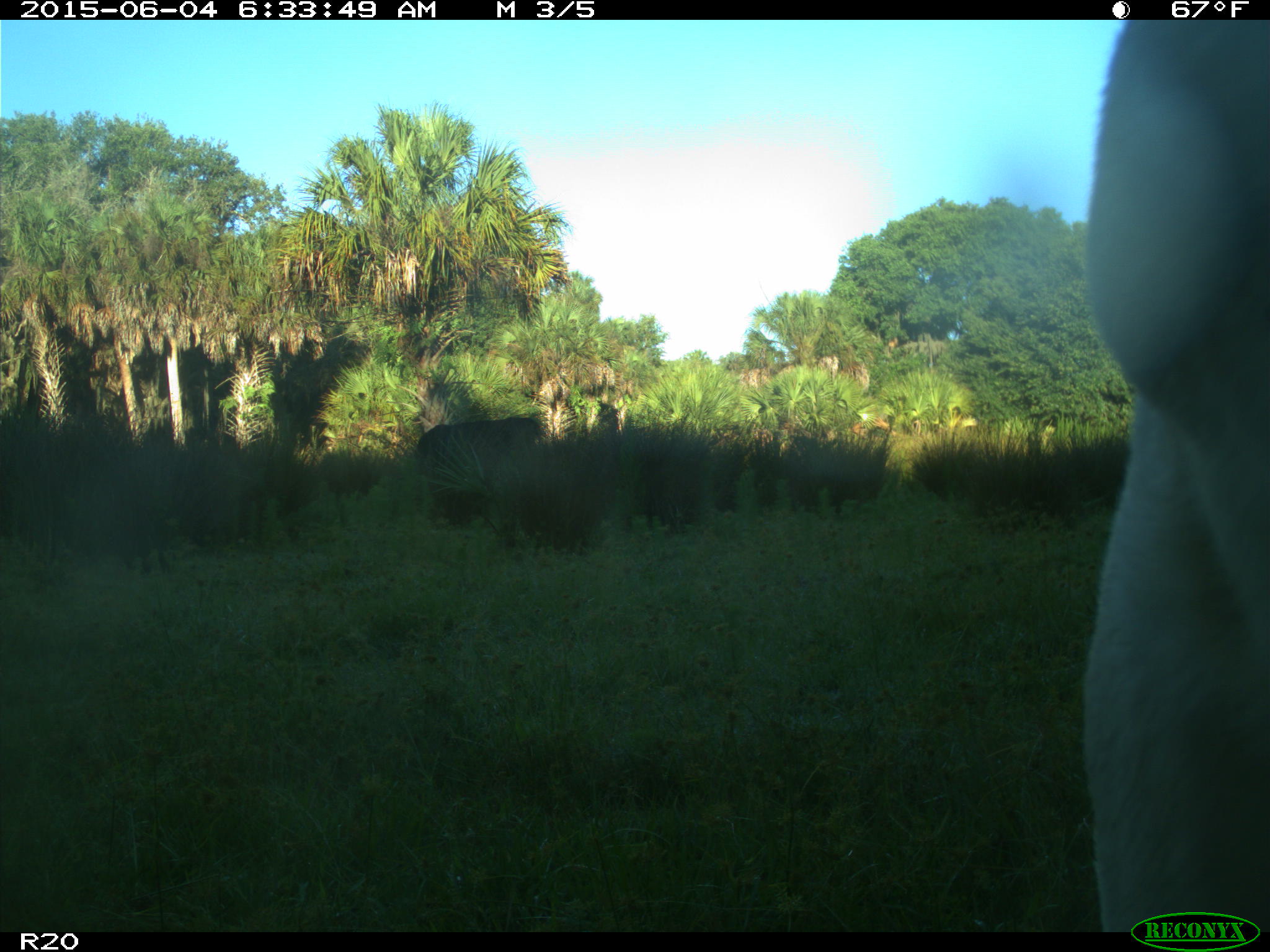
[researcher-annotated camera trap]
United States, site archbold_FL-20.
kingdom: Animalia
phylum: Chordata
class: Mammalia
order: Artiodactyla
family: Bovidae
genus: Bos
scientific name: Bos taurus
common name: domestic cow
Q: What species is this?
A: Bos taurus (domestic cow).